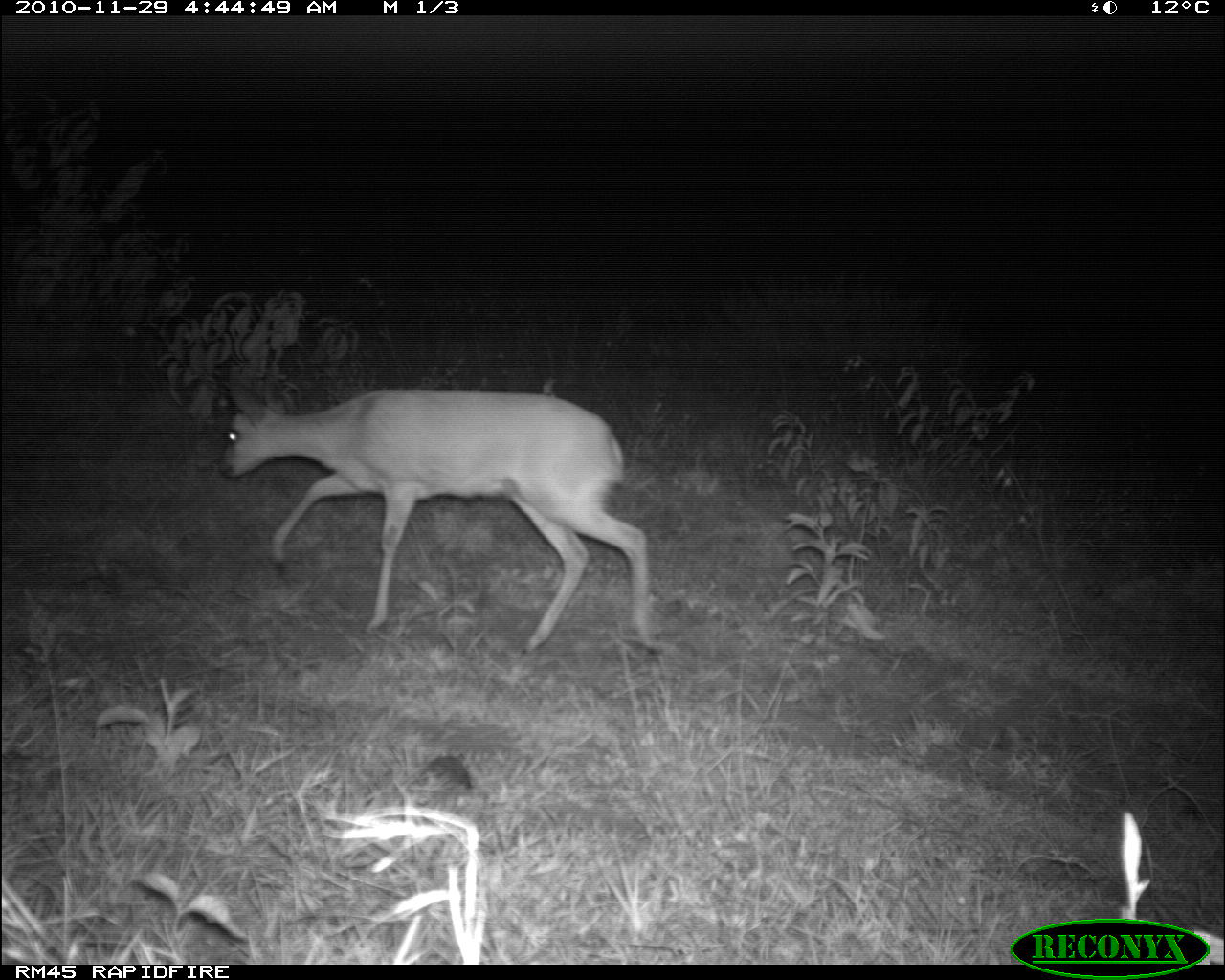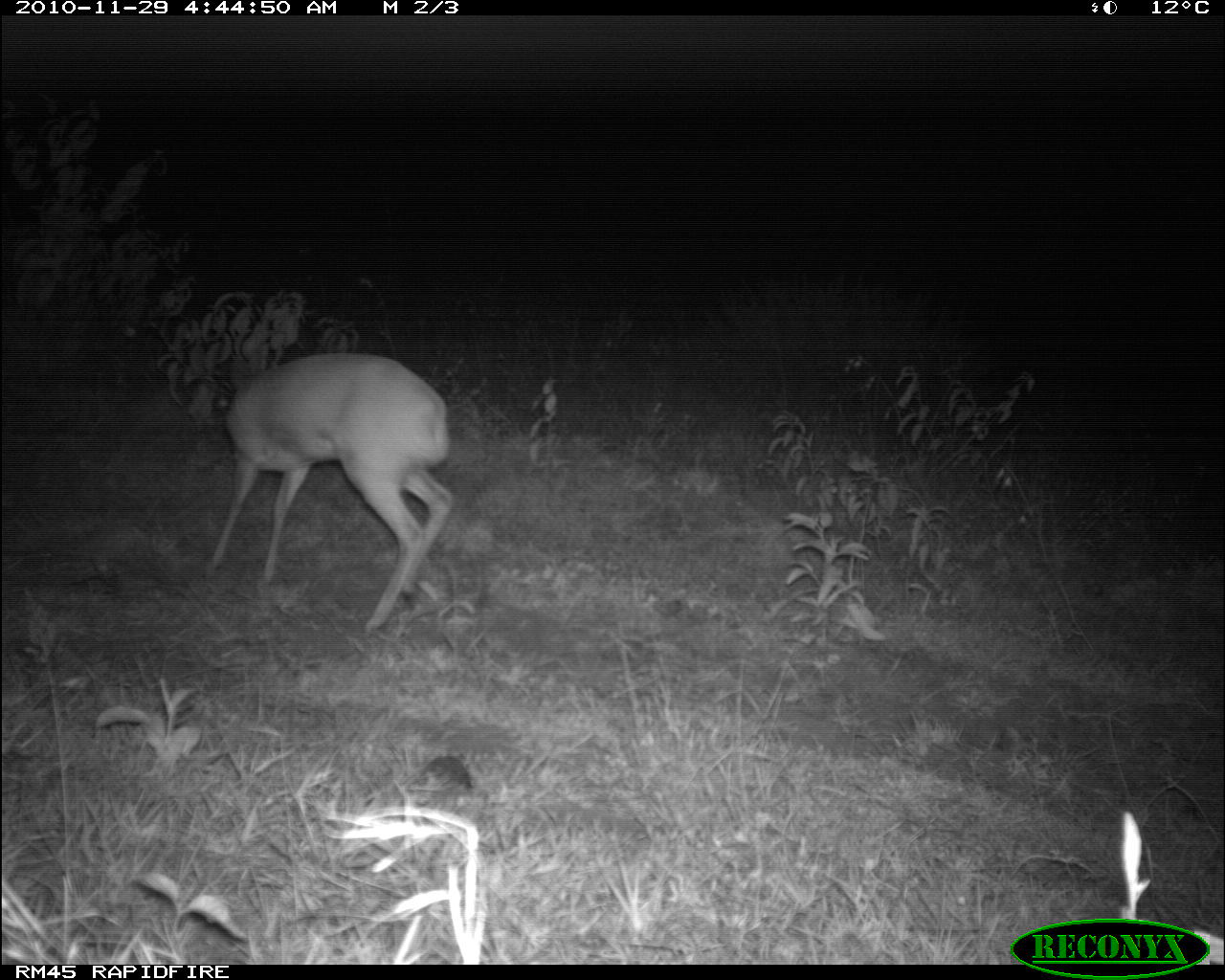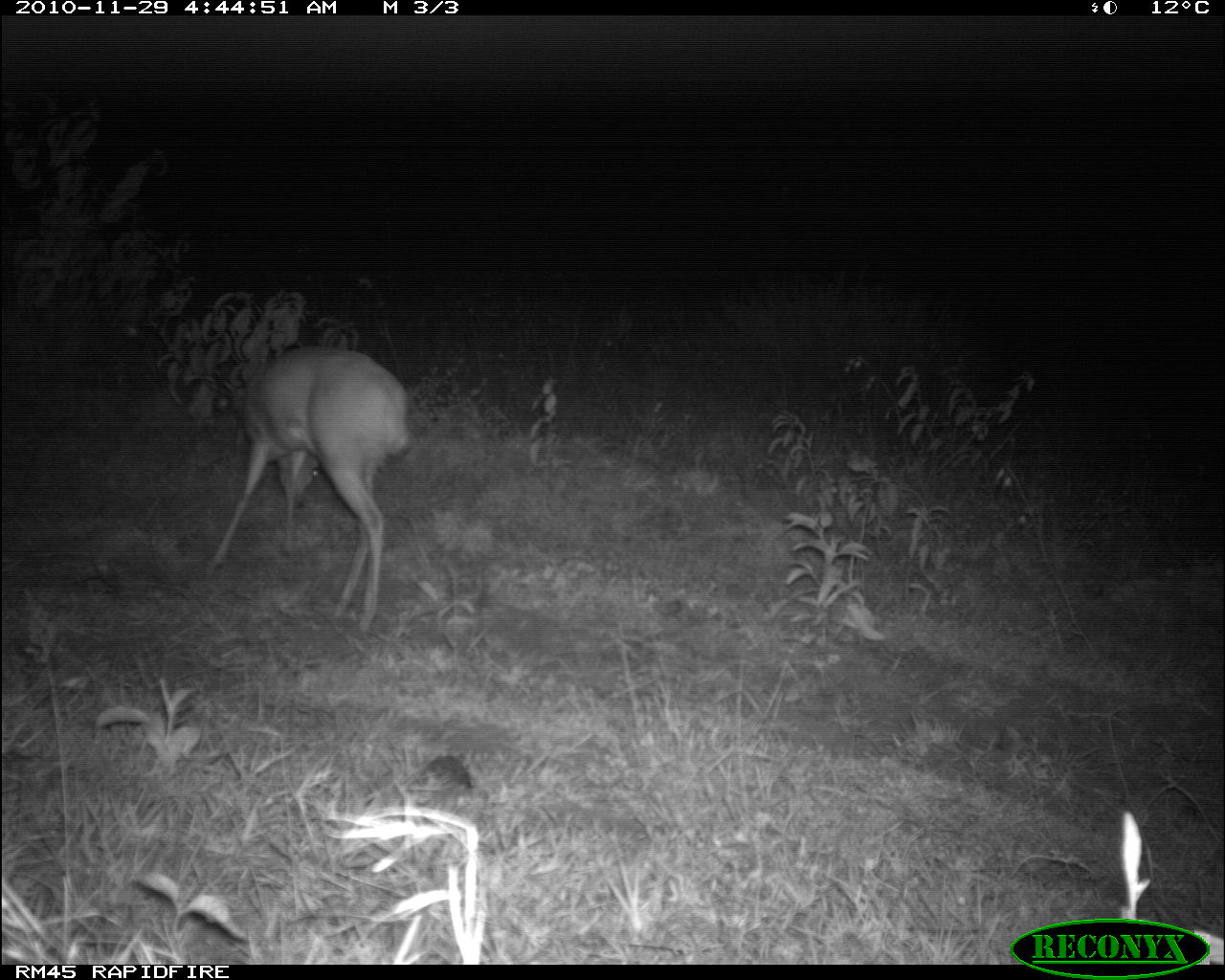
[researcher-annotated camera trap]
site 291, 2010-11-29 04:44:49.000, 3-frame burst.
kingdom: Animalia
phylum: Chordata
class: Mammalia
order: Artiodactyla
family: Bovidae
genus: Raphicerus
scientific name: Raphicerus campestris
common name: steenbok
Raphicerus campestris (steenbok), count 1.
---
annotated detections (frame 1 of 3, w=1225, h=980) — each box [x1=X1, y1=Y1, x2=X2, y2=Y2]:
raphicerus campestris: [x1=217, y1=380, x2=666, y2=658]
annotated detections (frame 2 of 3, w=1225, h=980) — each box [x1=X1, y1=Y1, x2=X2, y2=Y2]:
raphicerus campestris: [x1=202, y1=350, x2=457, y2=635]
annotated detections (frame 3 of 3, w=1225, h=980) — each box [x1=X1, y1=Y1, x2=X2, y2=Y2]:
raphicerus campestris: [x1=202, y1=345, x2=410, y2=633]